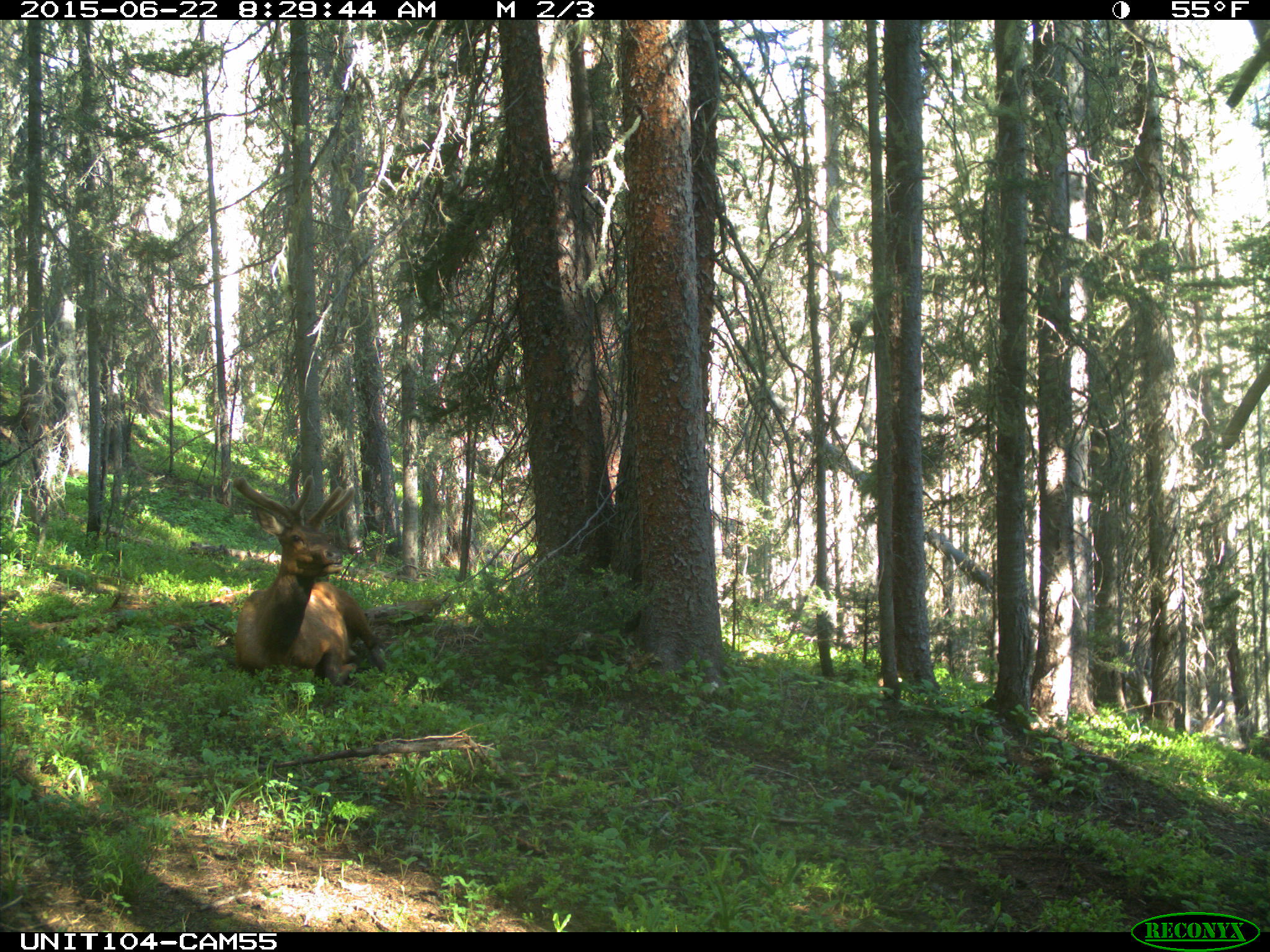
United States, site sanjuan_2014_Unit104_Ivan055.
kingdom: Animalia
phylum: Chordata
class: Mammalia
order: Artiodactyla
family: Cervidae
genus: Cervus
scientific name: Cervus elaphus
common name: red deer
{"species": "Cervus elaphus (red deer)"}